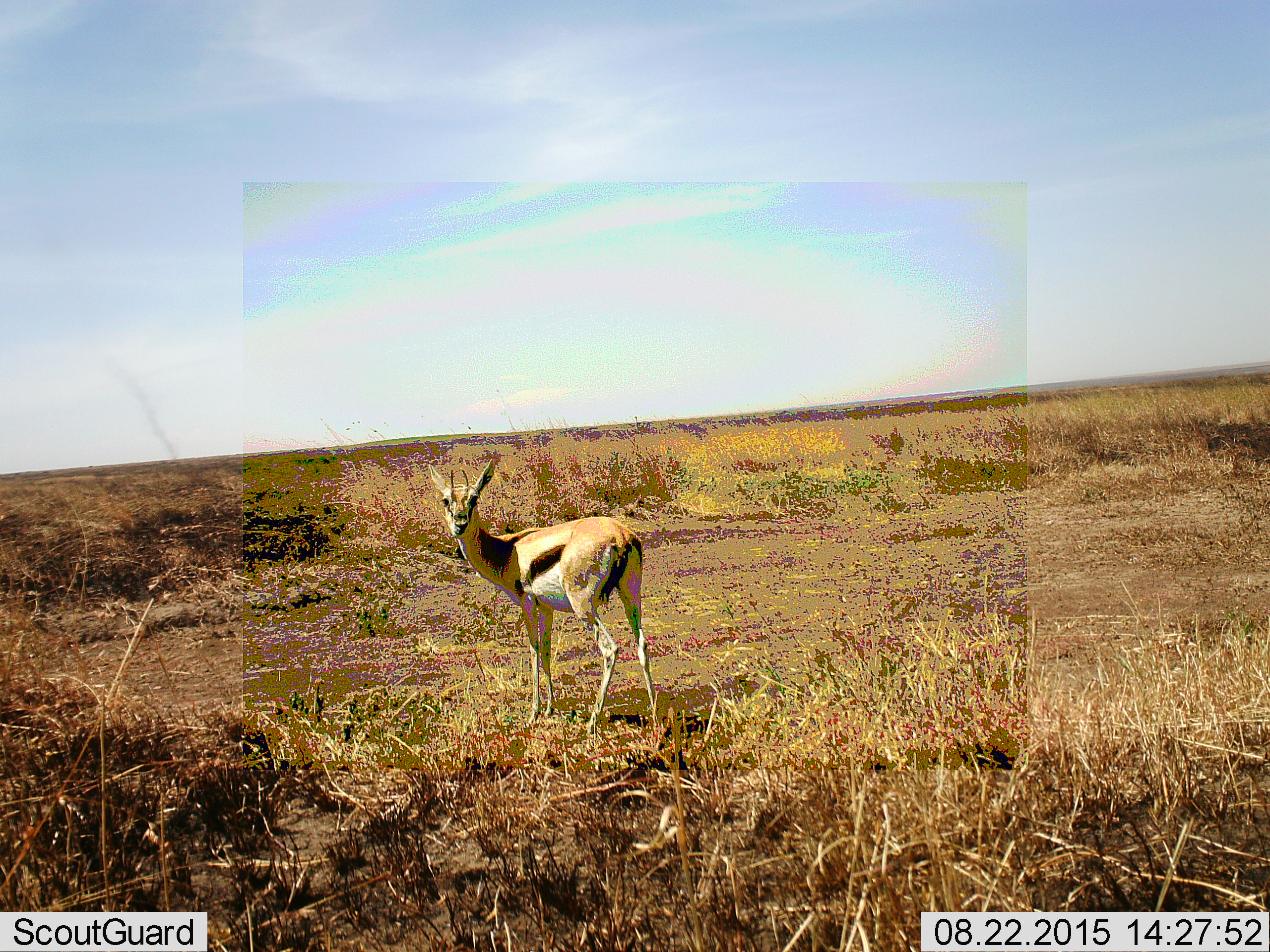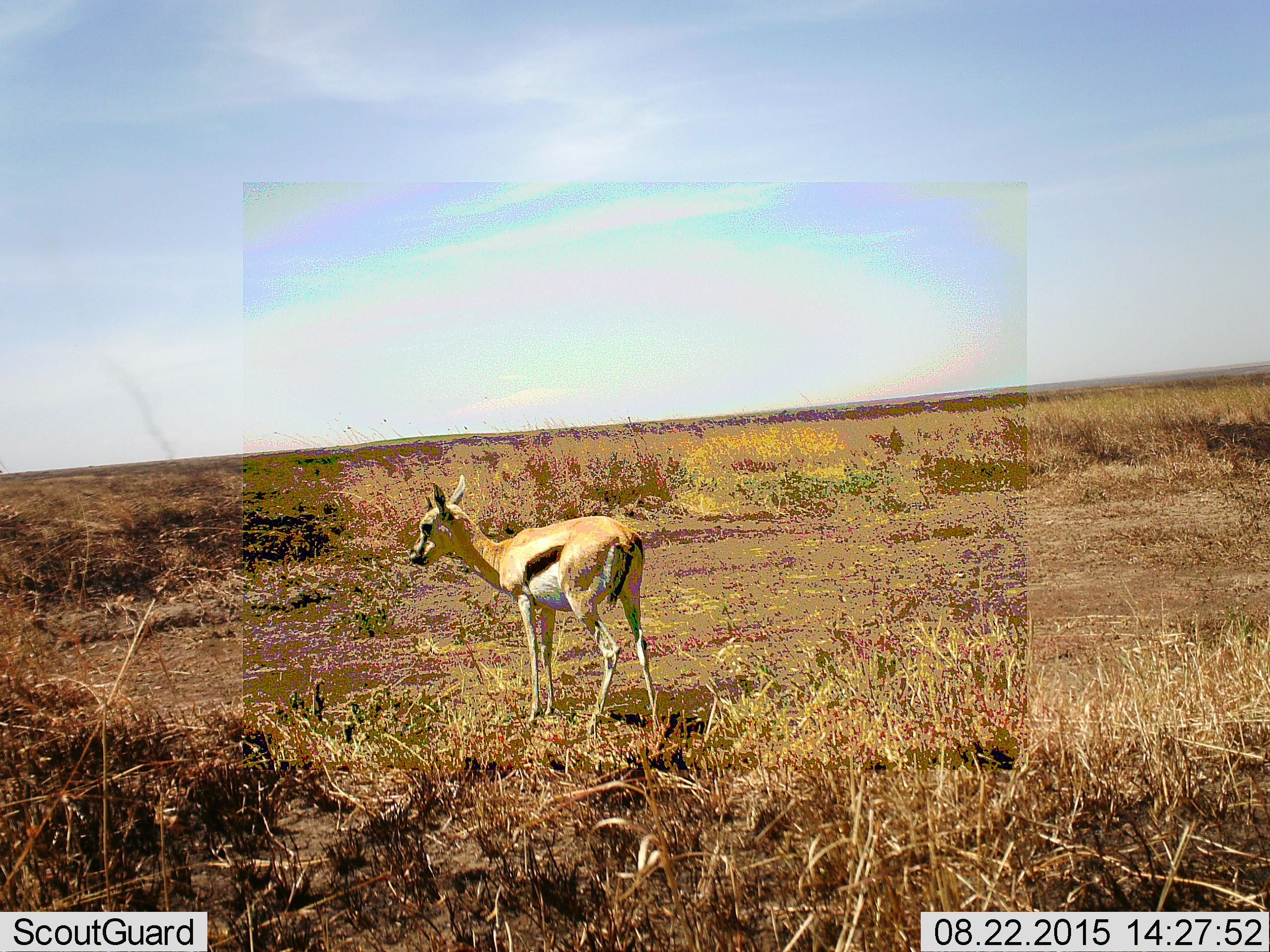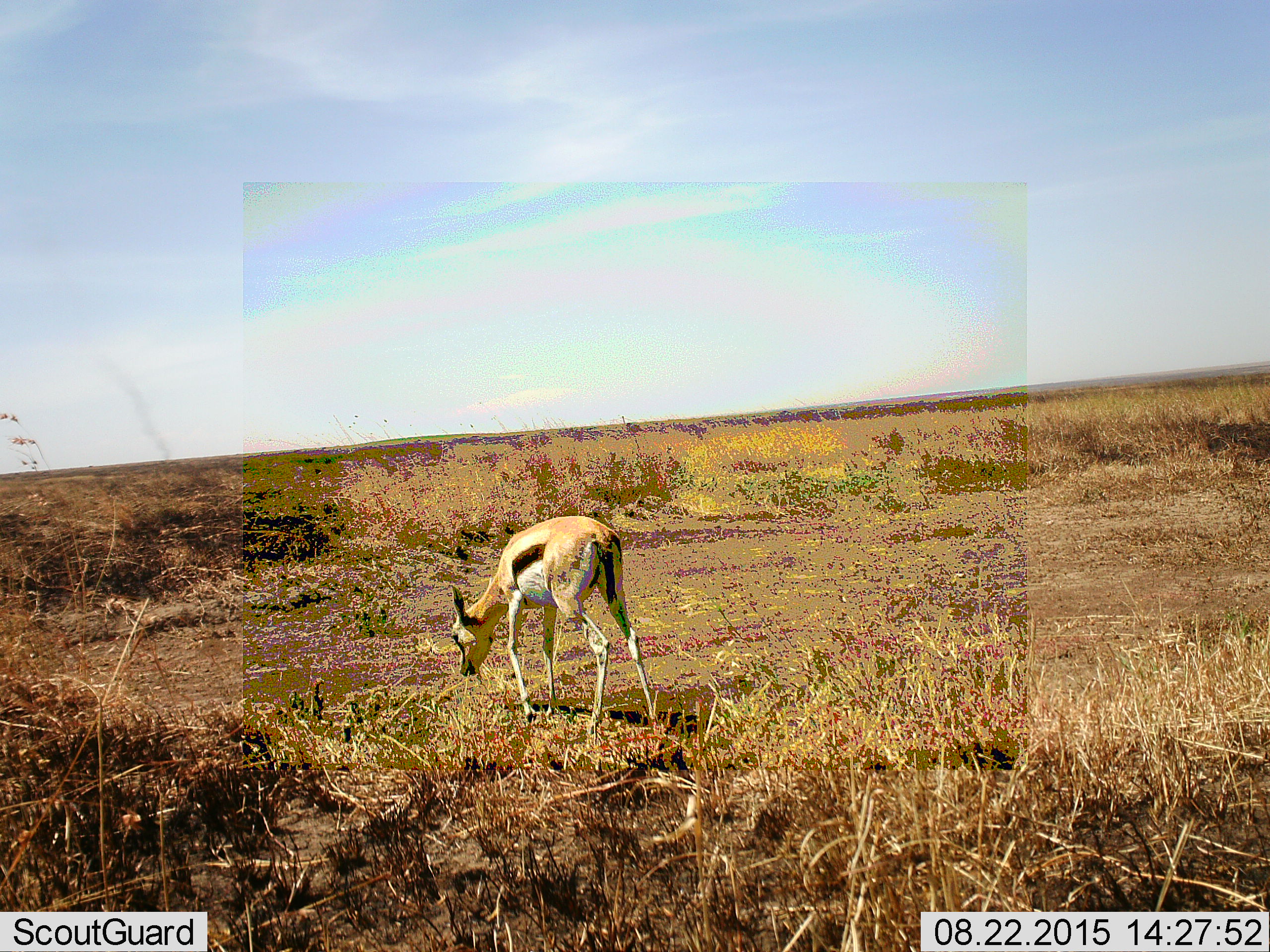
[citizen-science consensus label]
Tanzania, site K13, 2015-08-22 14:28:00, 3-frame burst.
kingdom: Animalia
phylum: Chordata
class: Mammalia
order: Artiodactyla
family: Bovidae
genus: Eudorcas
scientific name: Eudorcas thomsonii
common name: thomson's gazelle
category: gazellethomsons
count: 1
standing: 62%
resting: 0%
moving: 0%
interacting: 0%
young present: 0%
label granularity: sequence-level